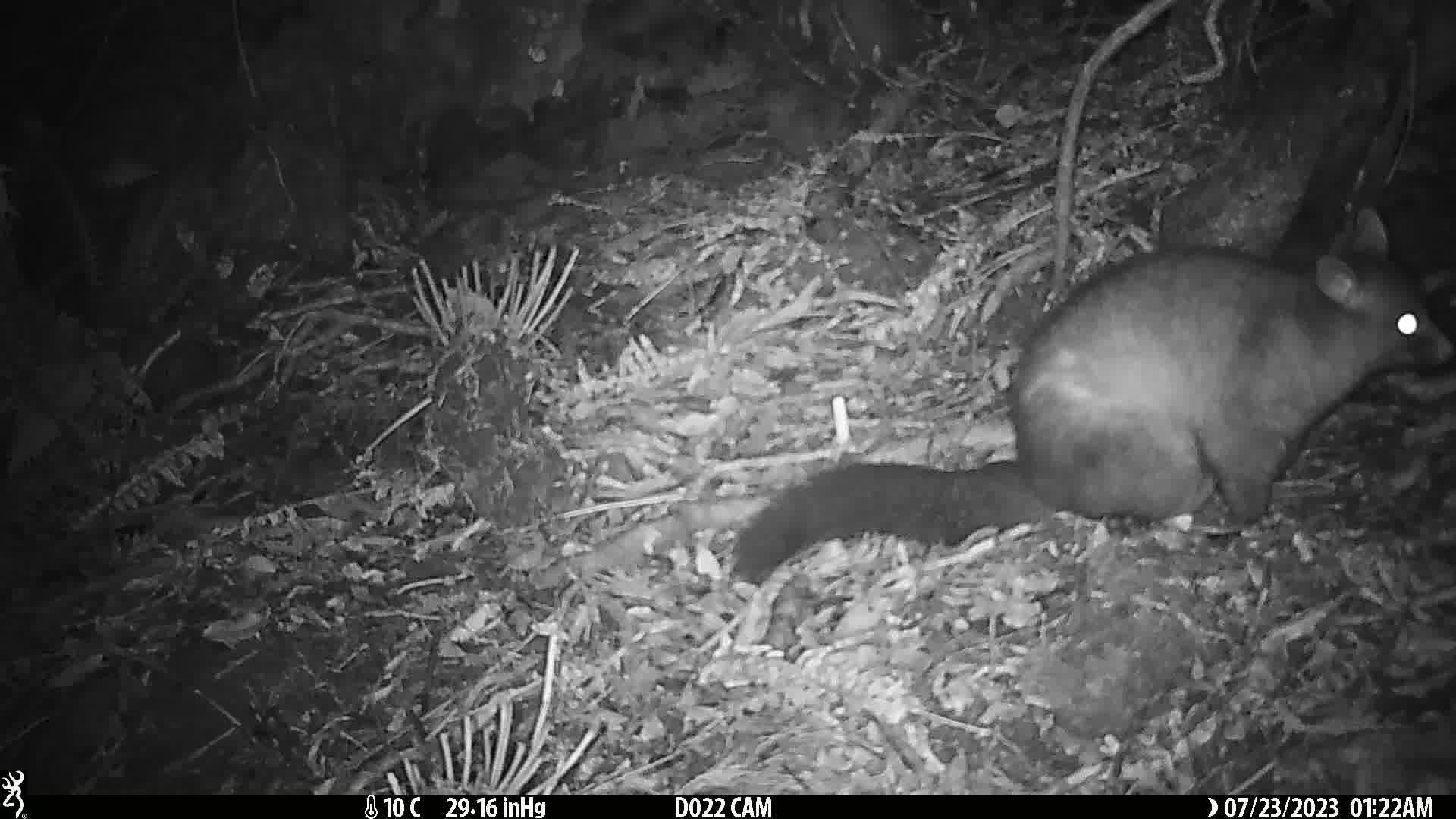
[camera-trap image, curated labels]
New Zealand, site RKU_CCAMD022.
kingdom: Animalia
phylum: Chordata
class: Mammalia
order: Diprotodontia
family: Phalangeridae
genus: Trichosurus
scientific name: Trichosurus vulpecula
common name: common brushtail possum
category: possum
Possum (common brushtail possum) (Trichosurus vulpecula).